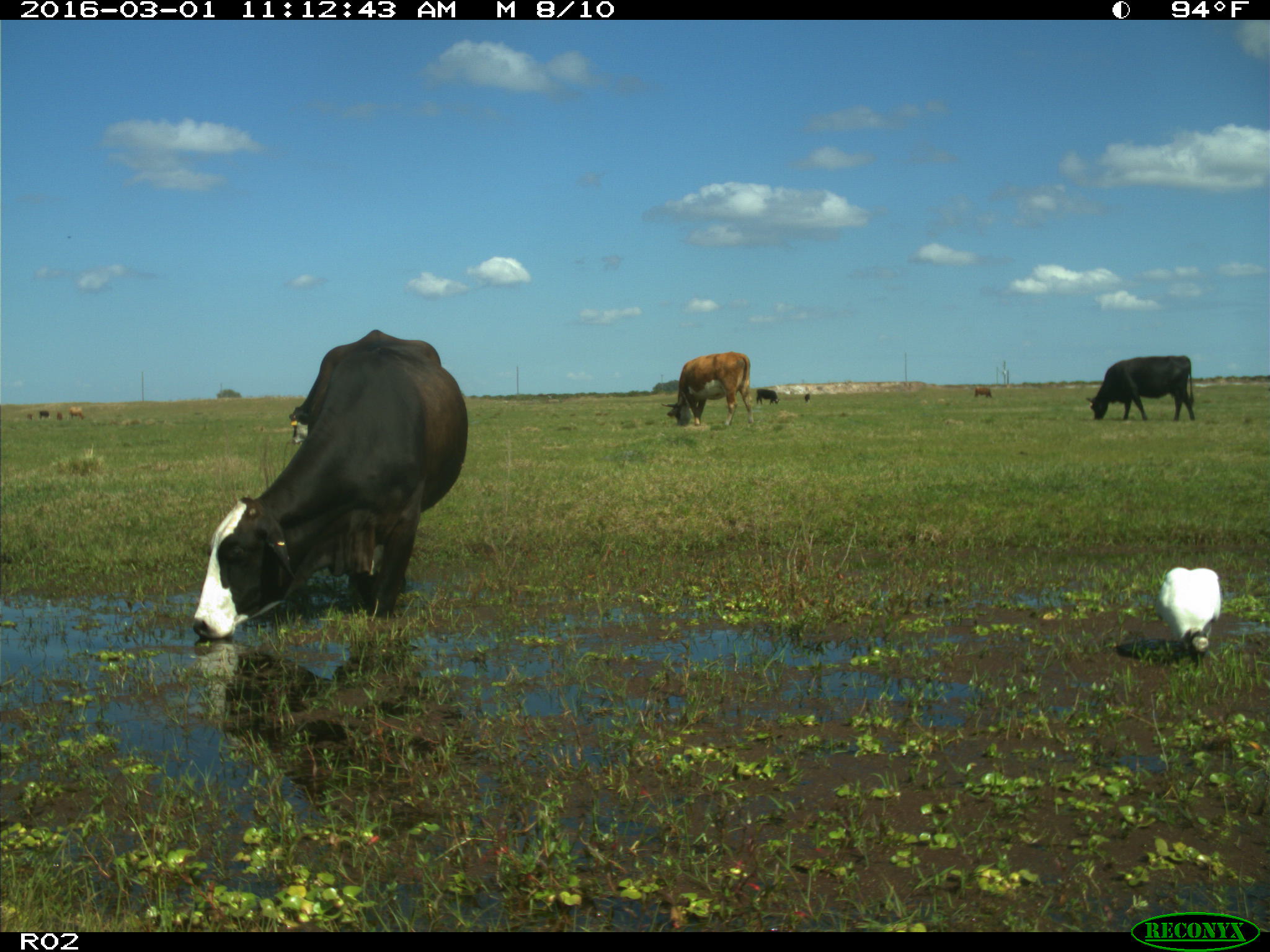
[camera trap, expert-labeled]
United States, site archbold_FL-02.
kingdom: Animalia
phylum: Chordata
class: Mammalia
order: Artiodactyla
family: Bovidae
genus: Bos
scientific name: Bos taurus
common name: domestic cow